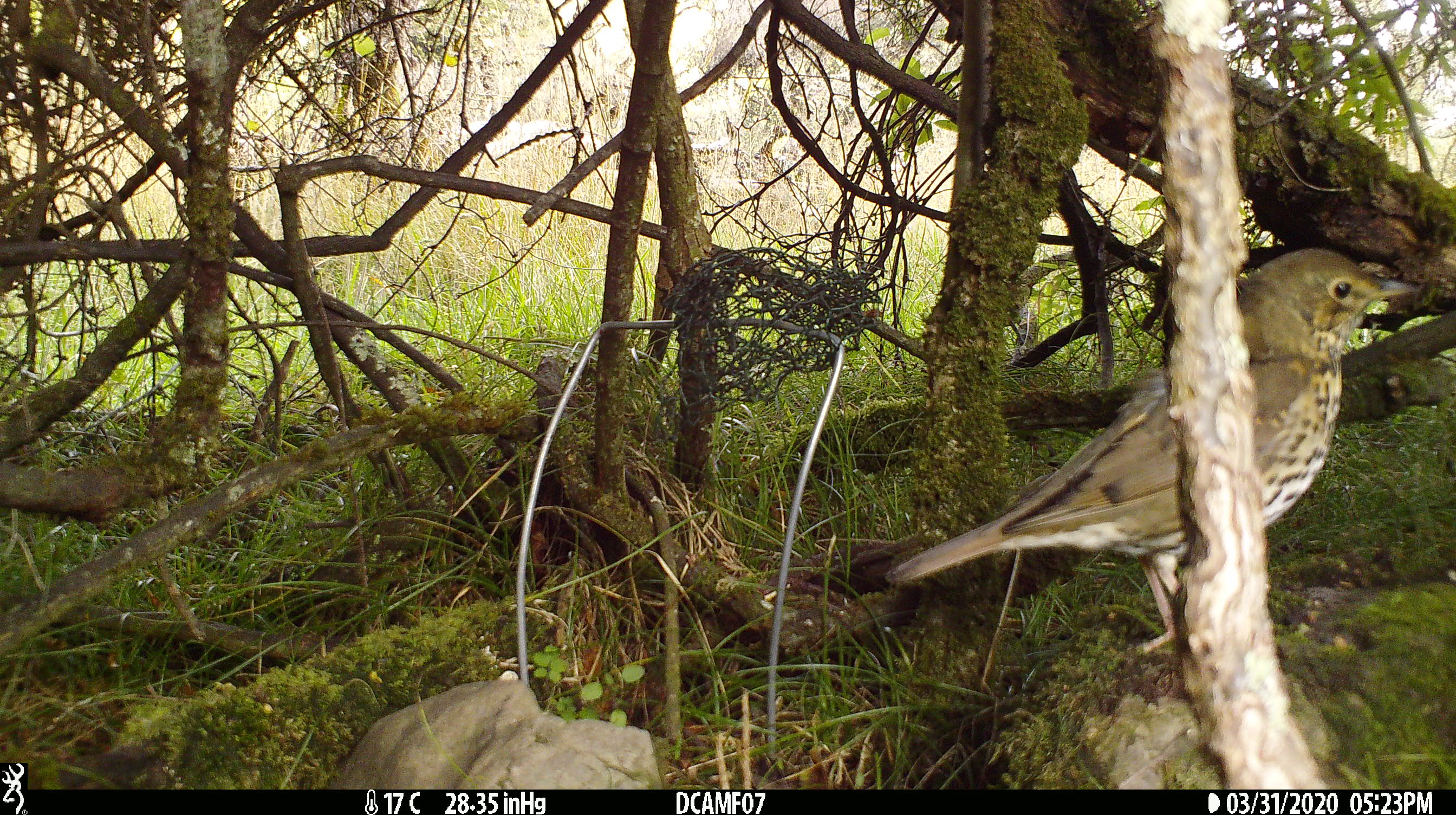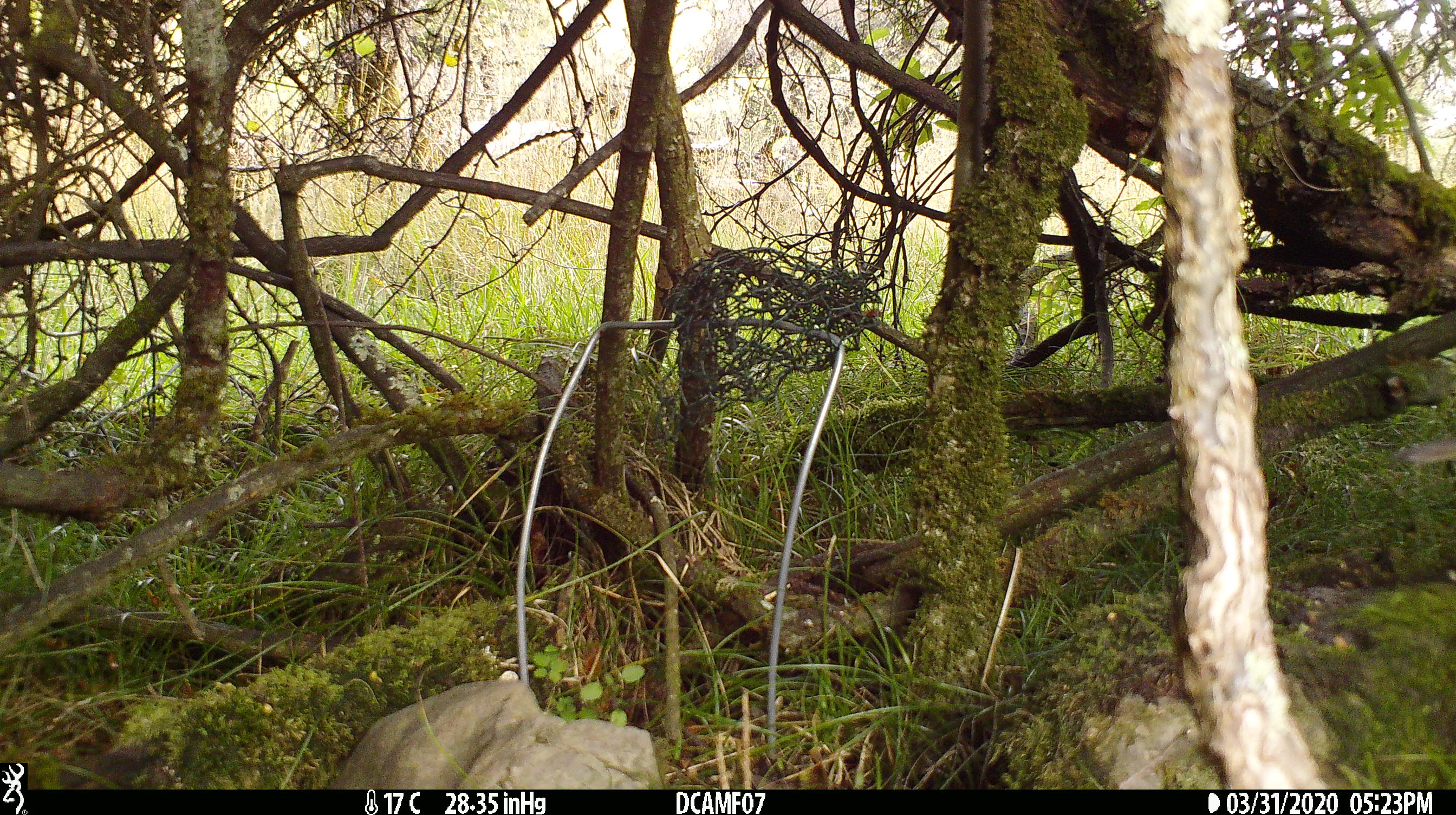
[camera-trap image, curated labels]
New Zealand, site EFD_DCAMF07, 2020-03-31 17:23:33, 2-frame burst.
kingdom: Animalia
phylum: Chordata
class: Aves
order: Passeriformes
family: Turdidae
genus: Turdus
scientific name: Turdus philomelos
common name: song thrush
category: thrush